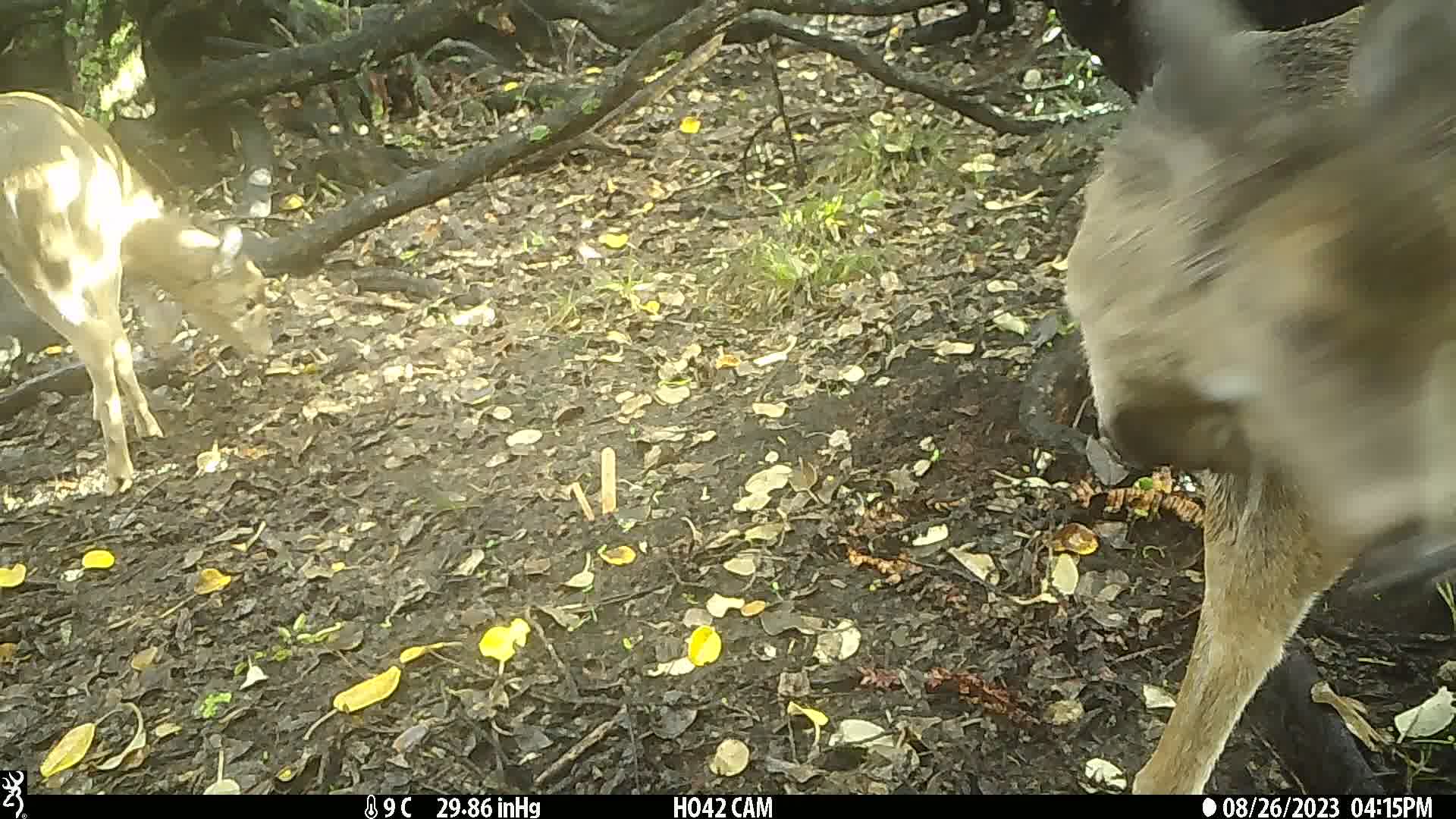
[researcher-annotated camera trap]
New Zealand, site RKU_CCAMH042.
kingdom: Animalia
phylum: Chordata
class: Mammalia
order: Artiodactyla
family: Cervidae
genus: Odocoileus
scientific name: Odocoileus virginianus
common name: white-tailed deer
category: white tailed deer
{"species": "white tailed deer (white-tailed deer) (Odocoileus virginianus)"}